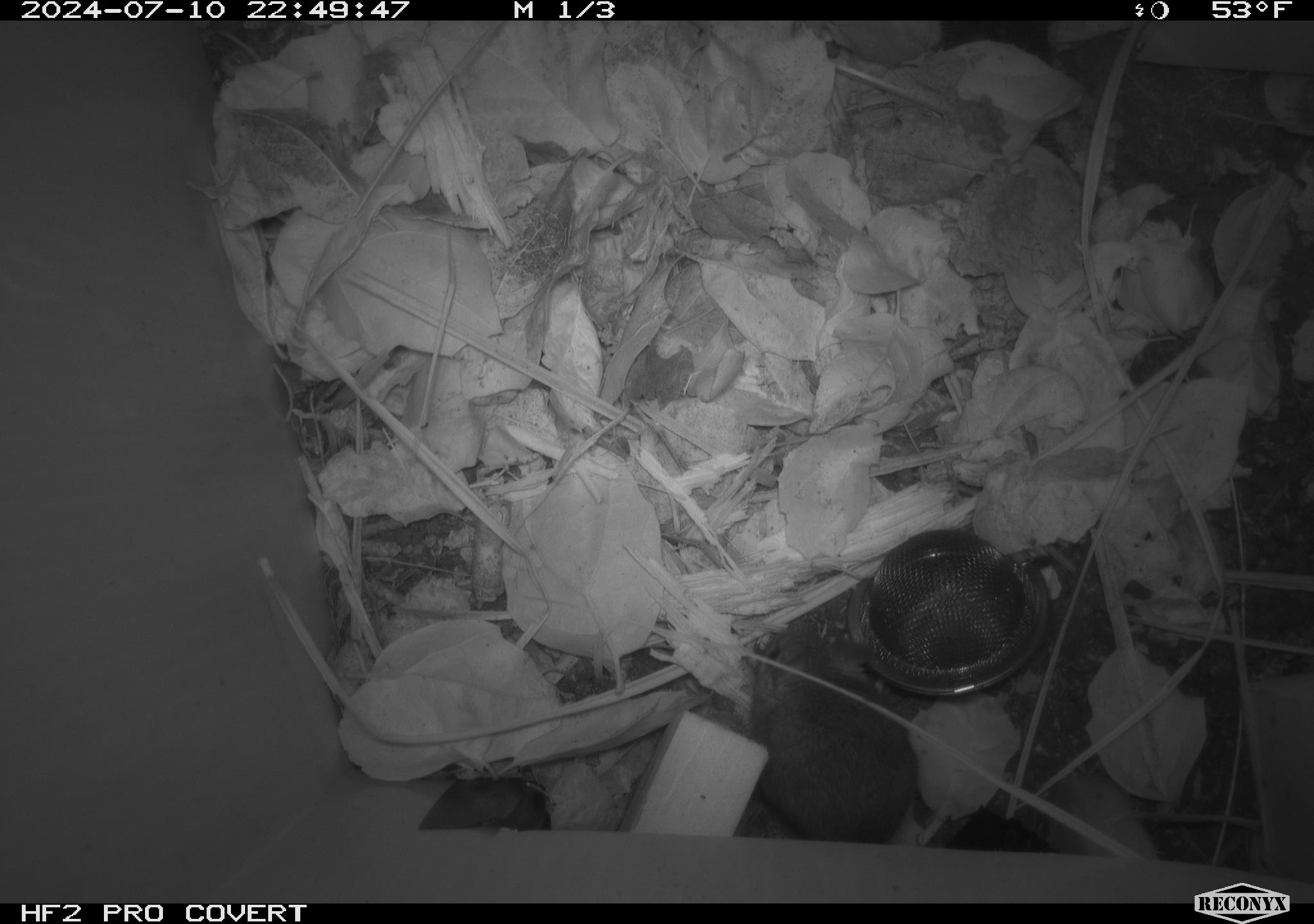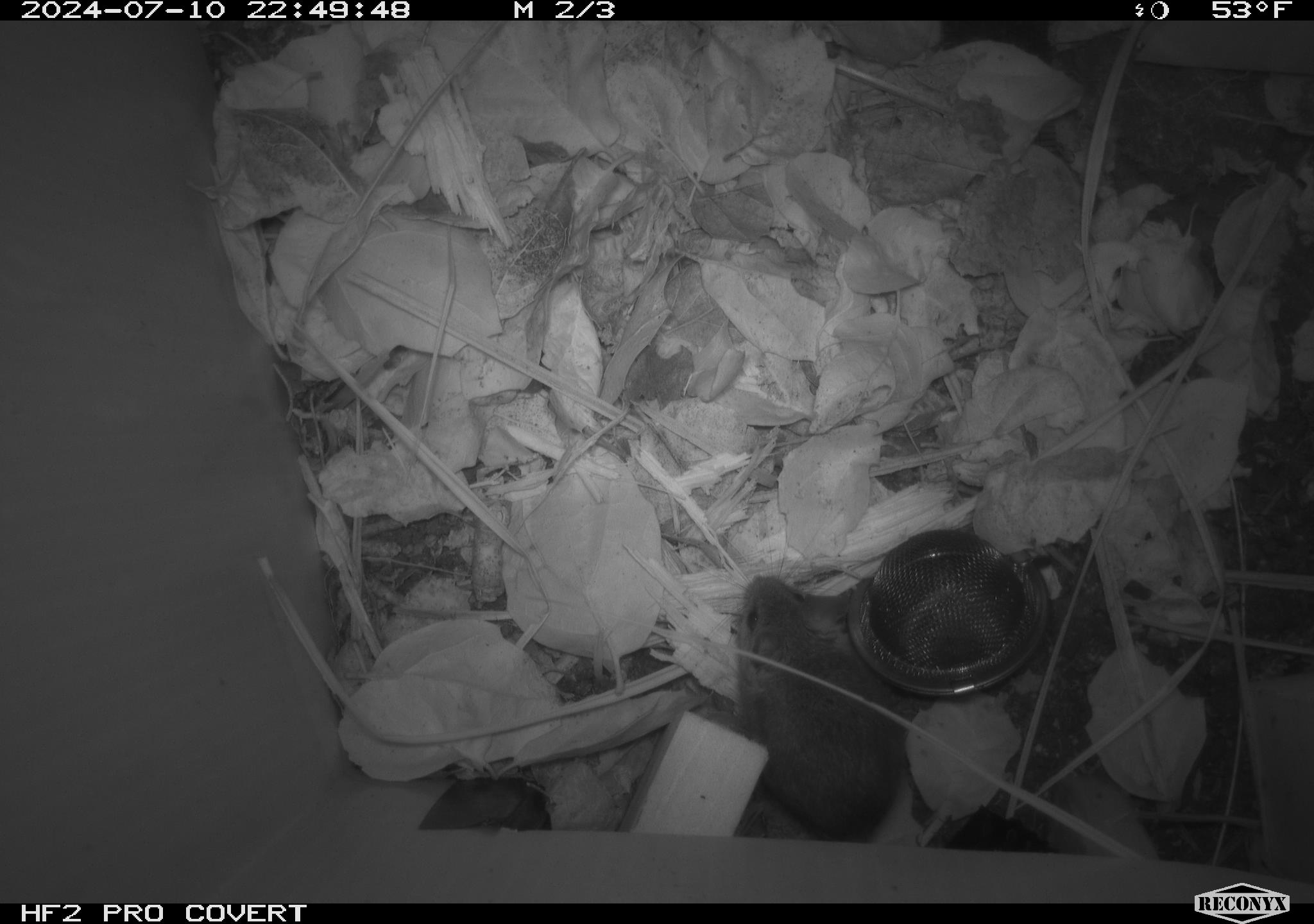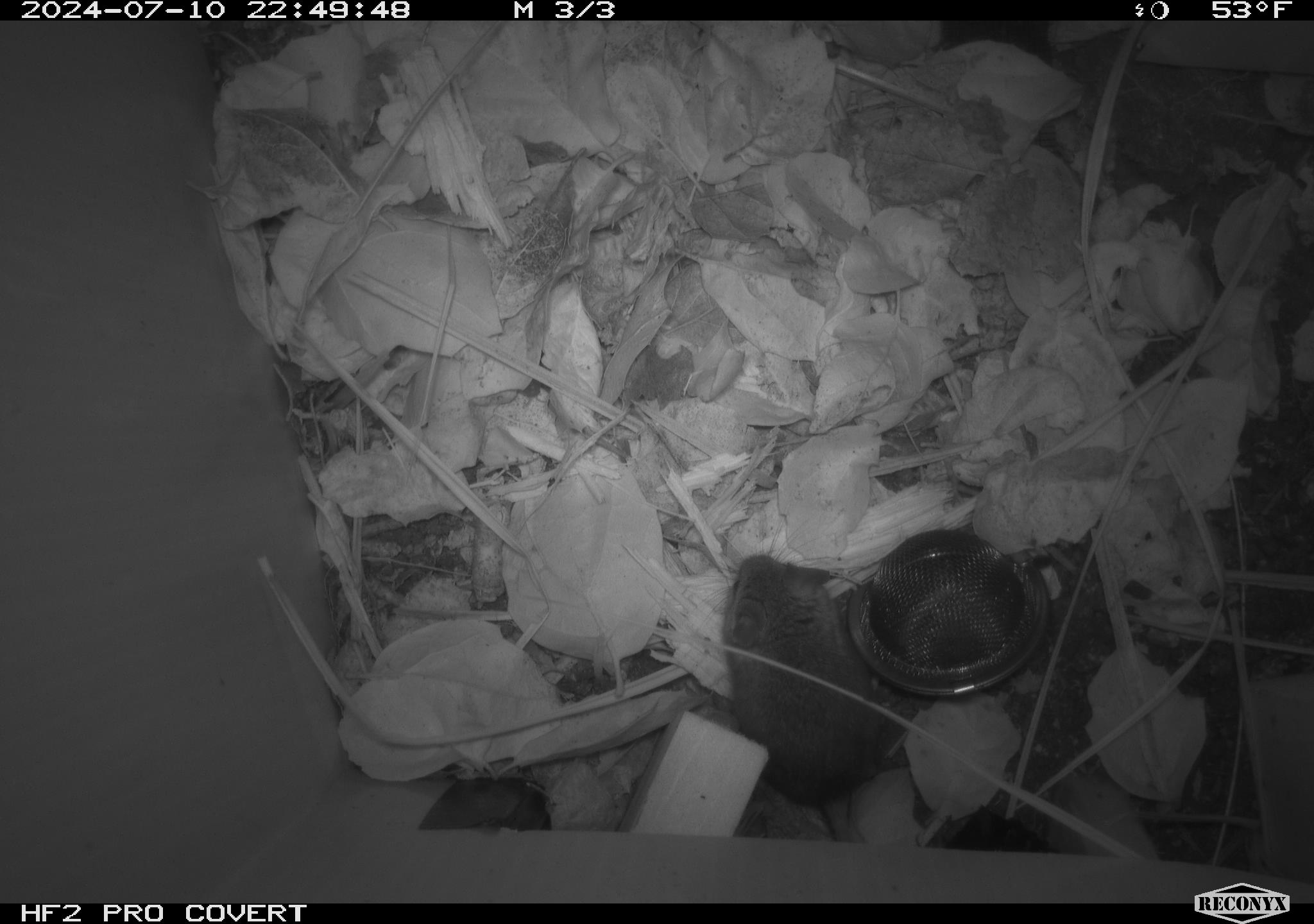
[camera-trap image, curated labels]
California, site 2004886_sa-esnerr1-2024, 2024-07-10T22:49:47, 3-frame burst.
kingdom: Animalia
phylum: Chordata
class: Mammalia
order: Rodentia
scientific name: Rodentia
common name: rodent